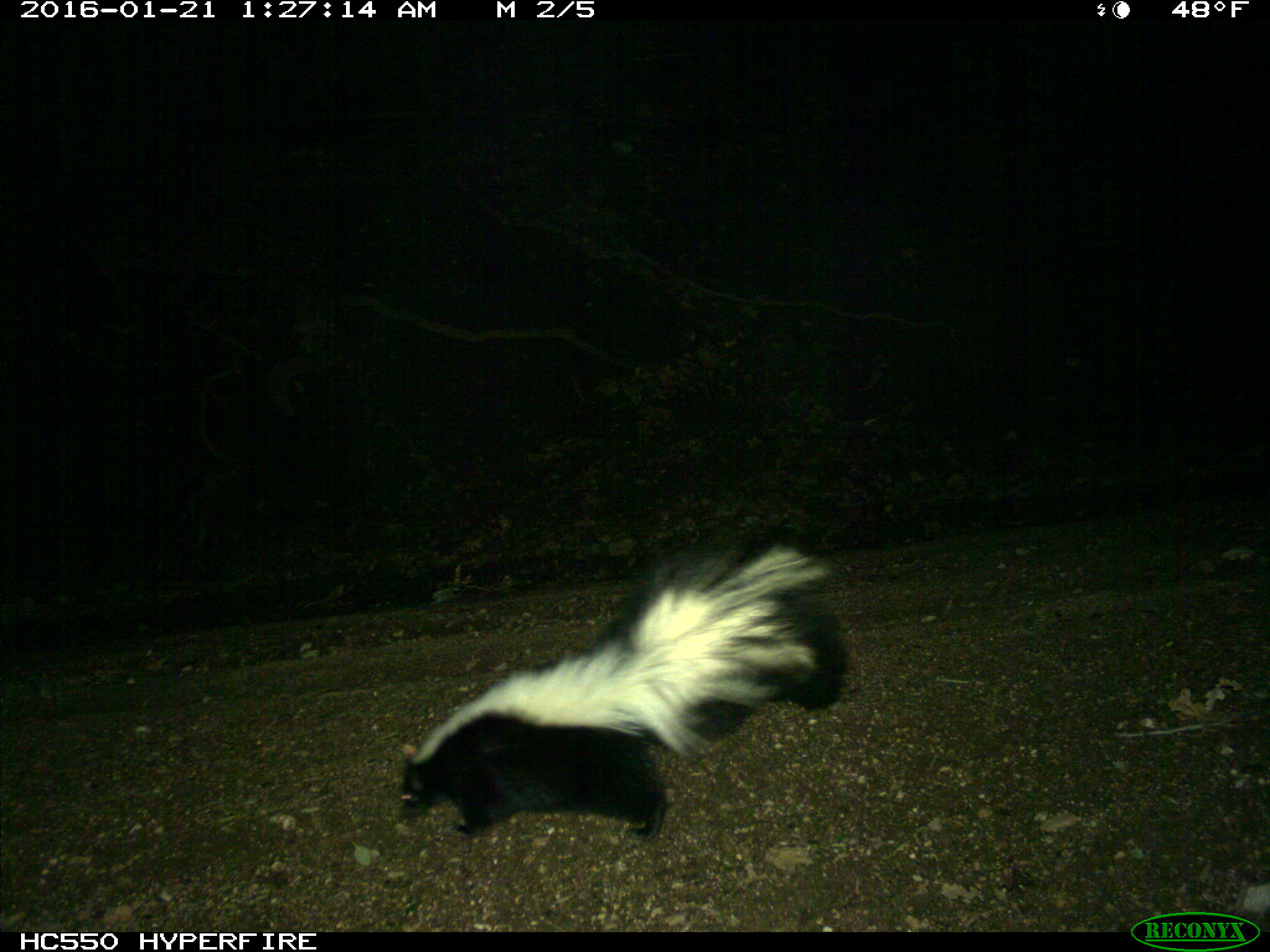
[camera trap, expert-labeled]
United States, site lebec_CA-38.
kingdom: Animalia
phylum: Chordata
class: Mammalia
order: Carnivora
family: Mephitidae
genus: Mephitis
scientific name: Mephitis mephitis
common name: striped skunk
Mephitis mephitis (striped skunk).